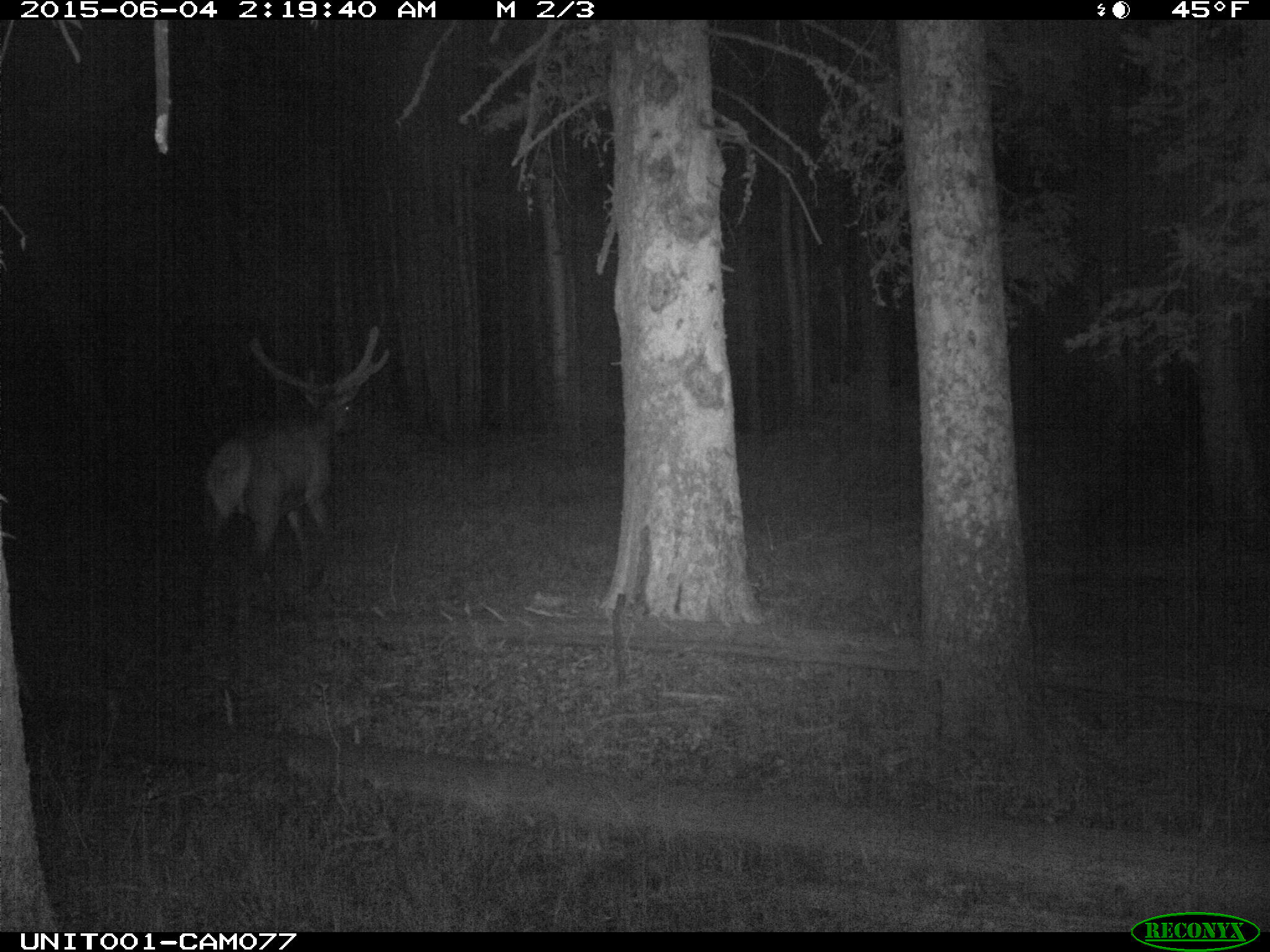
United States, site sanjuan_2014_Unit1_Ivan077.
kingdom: Animalia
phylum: Chordata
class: Mammalia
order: Artiodactyla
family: Cervidae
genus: Cervus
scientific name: Cervus elaphus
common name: red deer